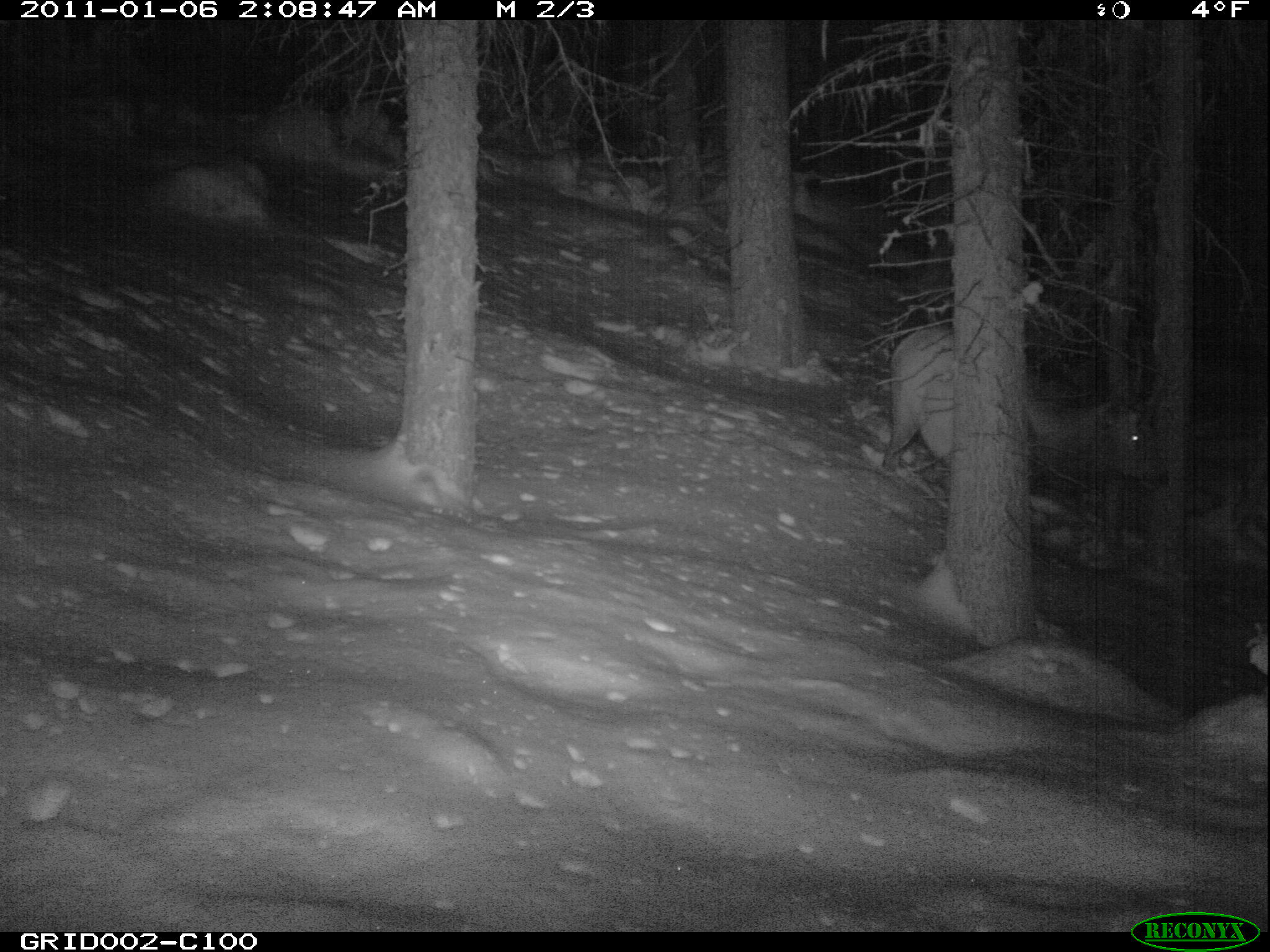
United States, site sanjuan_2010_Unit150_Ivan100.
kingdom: Animalia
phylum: Chordata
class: Mammalia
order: Artiodactyla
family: Cervidae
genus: Cervus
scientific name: Cervus elaphus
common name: red deer